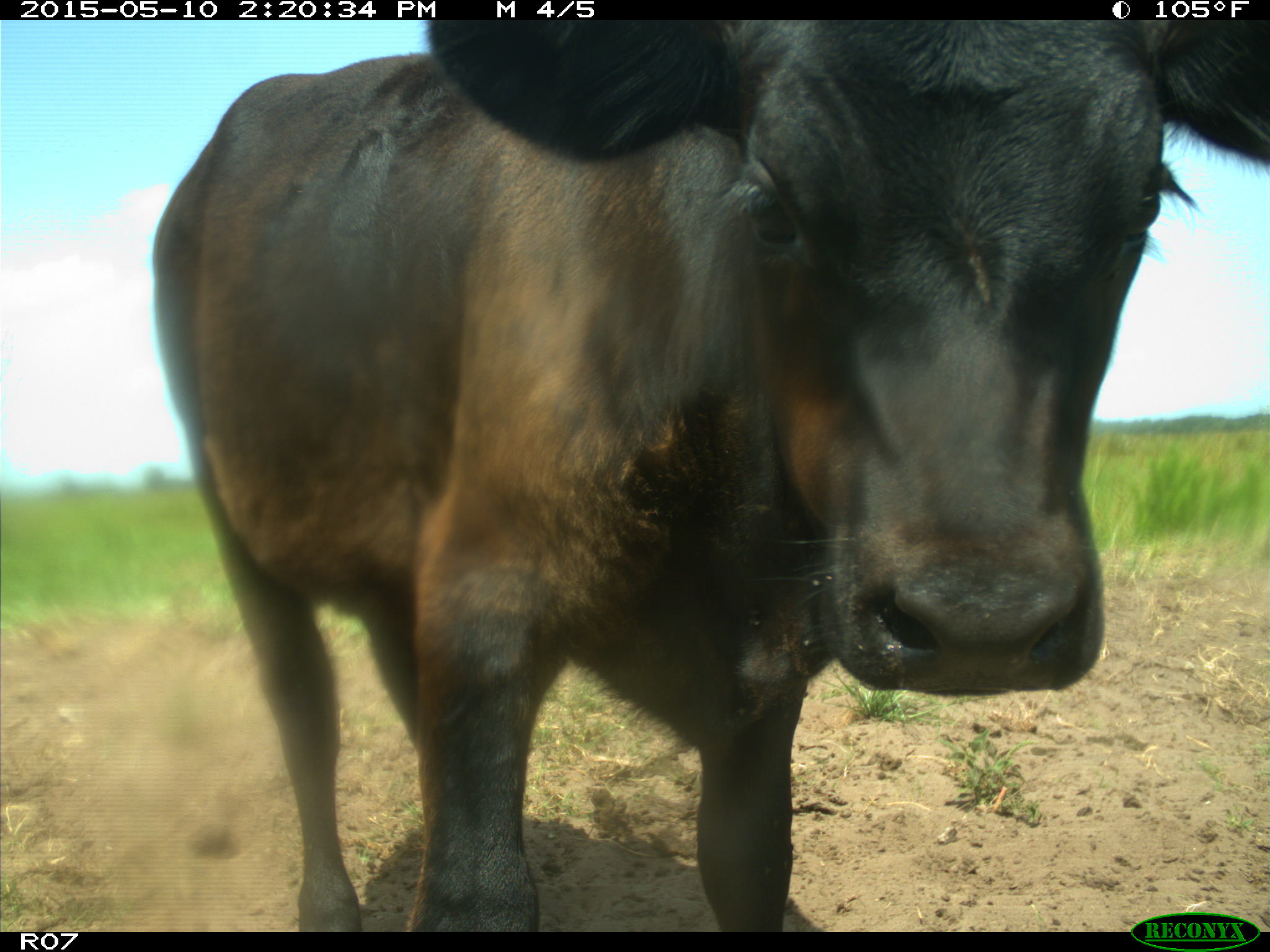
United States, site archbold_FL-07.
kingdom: Animalia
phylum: Chordata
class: Mammalia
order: Artiodactyla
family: Bovidae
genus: Bos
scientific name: Bos taurus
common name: domestic cow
Bos taurus (domestic cow).